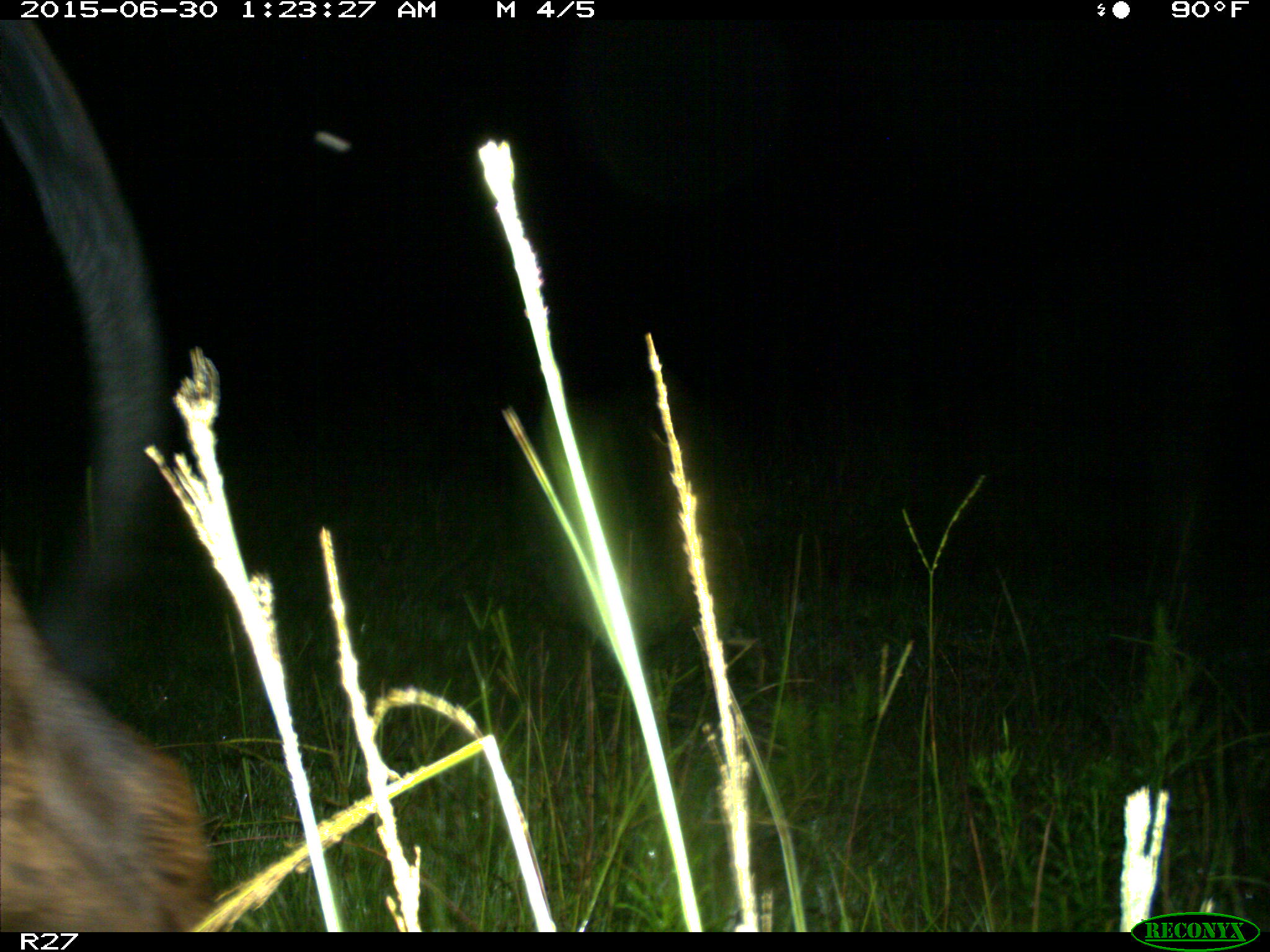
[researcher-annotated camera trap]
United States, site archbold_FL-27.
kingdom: Animalia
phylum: Chordata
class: Mammalia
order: Artiodactyla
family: Bovidae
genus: Bos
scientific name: Bos taurus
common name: domestic cow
Bos taurus (domestic cow).